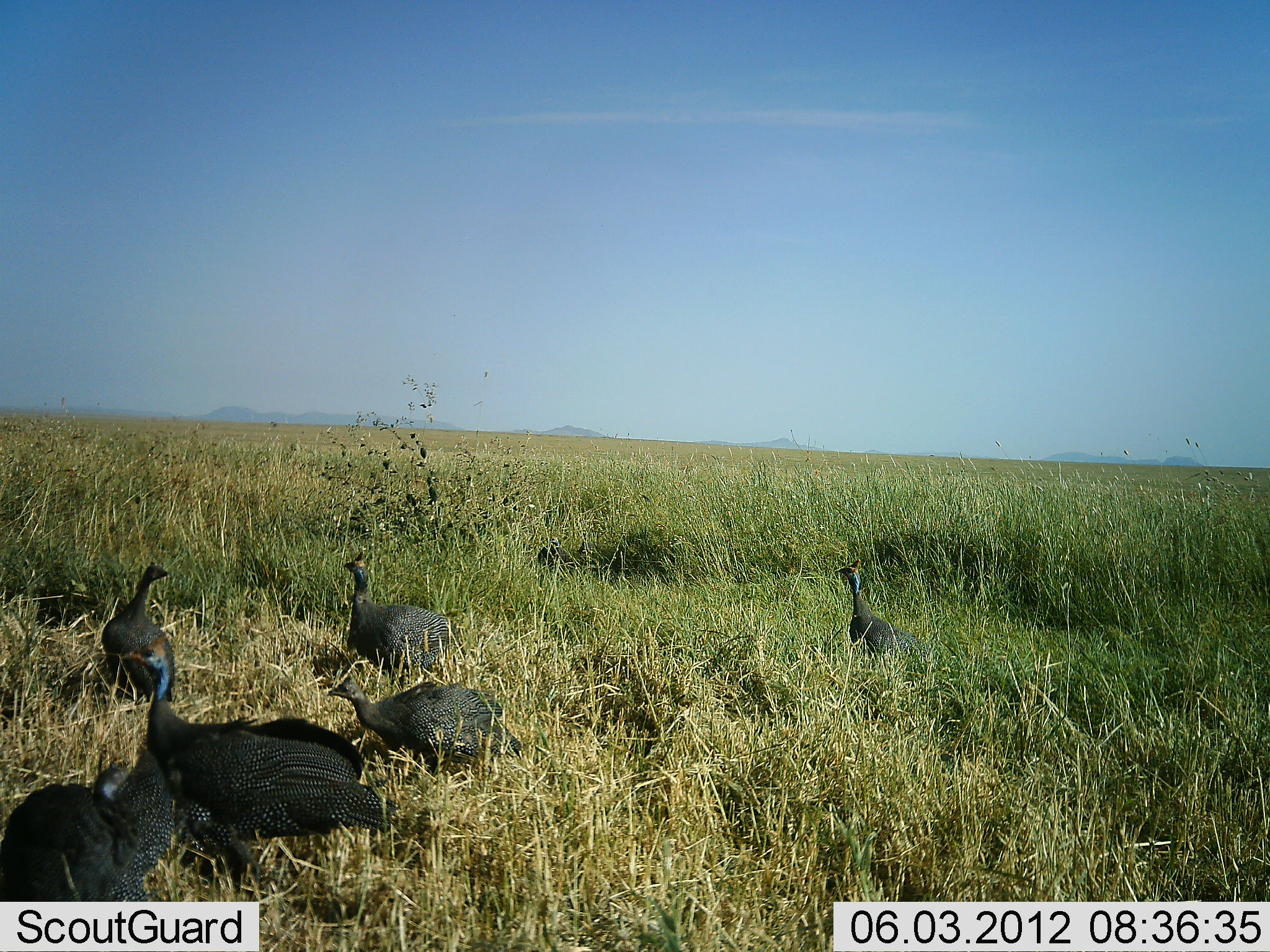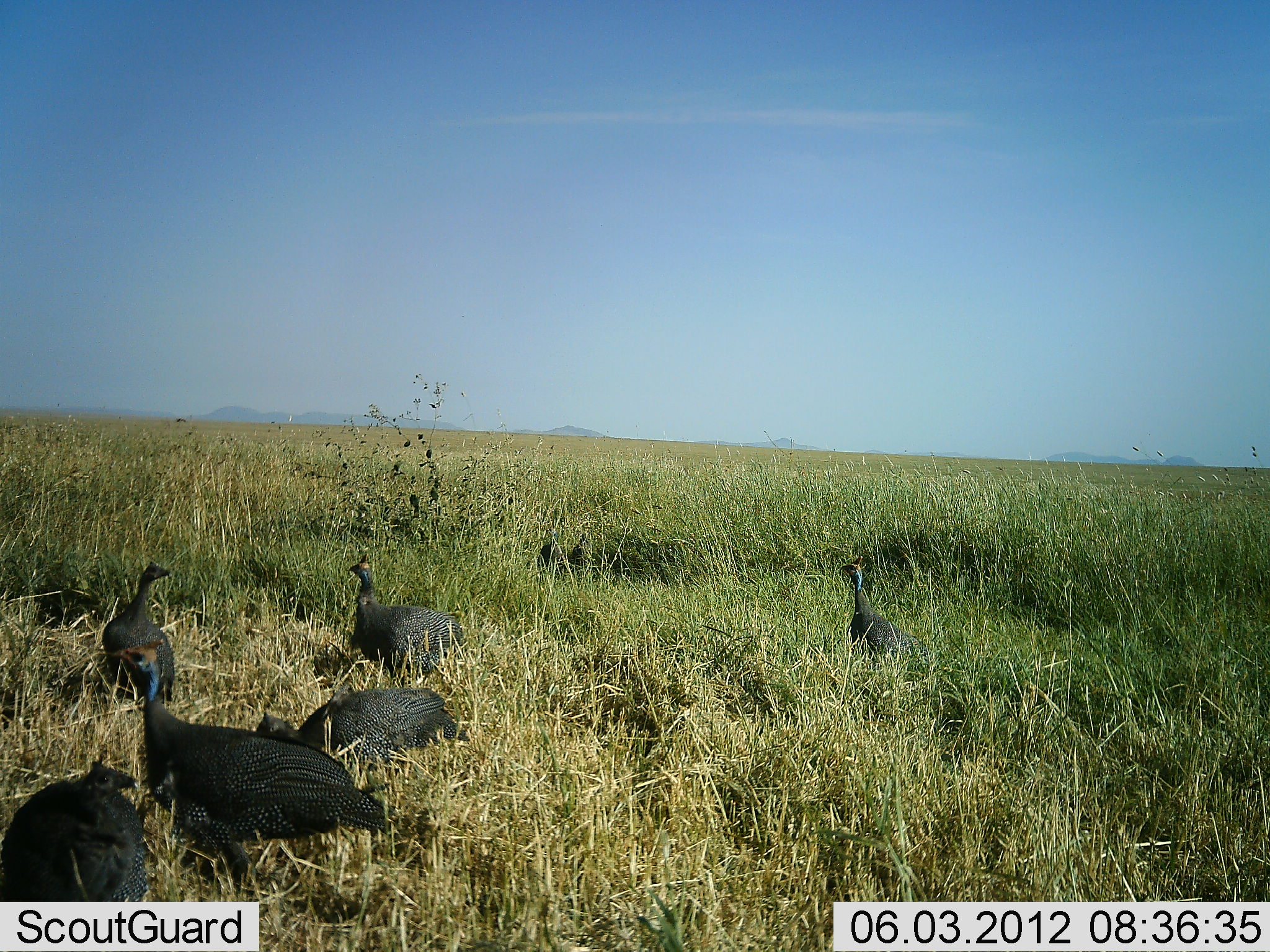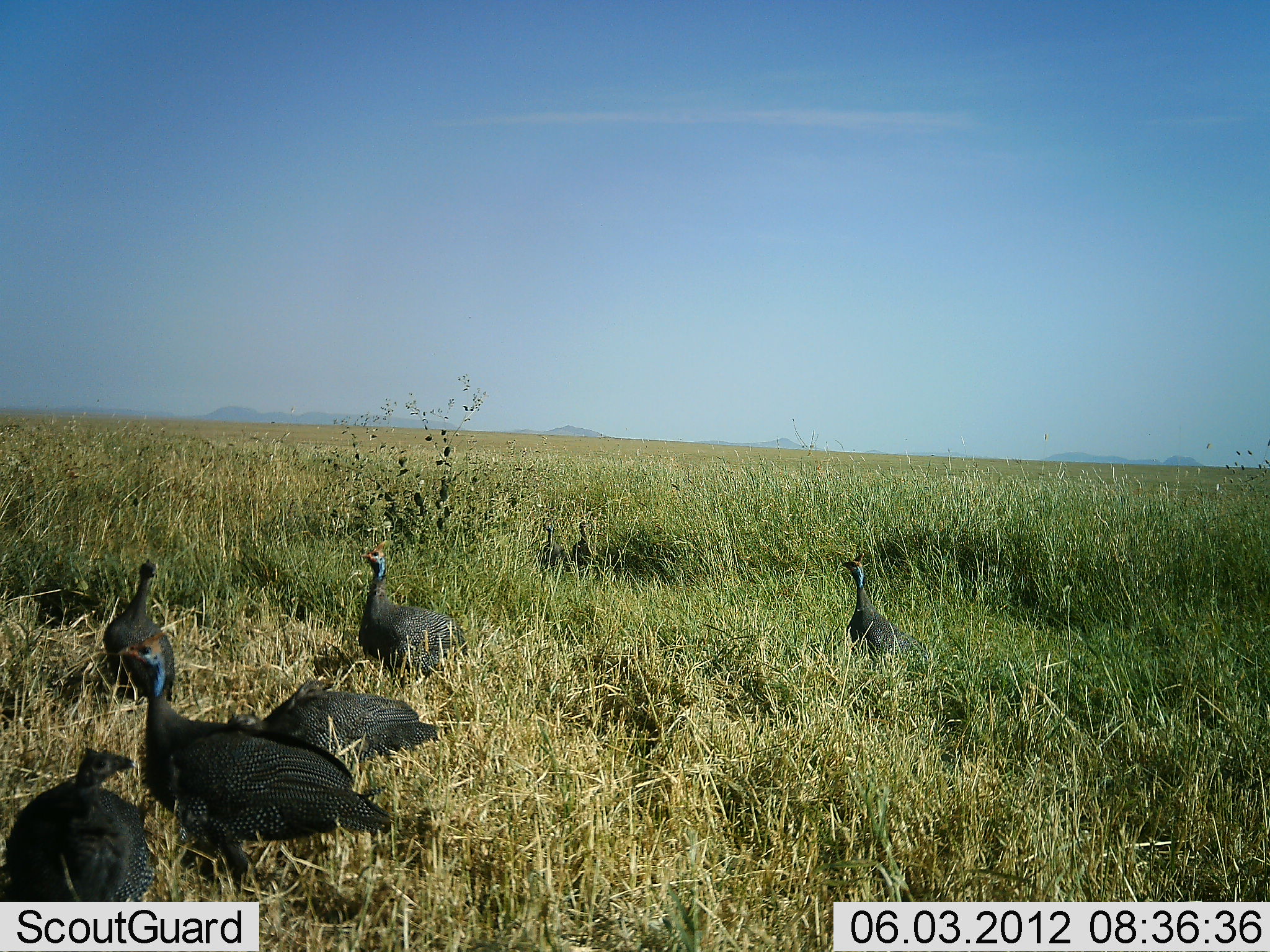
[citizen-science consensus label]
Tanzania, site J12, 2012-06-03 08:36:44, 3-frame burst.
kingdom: Animalia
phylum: Chordata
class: Aves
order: Galliformes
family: Numididae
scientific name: Numididae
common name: guinea fowl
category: guineafowl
Guineafowl (guinea fowl) (Numididae), count 6. Behavior (volunteer vote fractions): standing 80%, resting 30%, moving 30%, interacting 0%. Young present (vote fraction): 0%. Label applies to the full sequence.